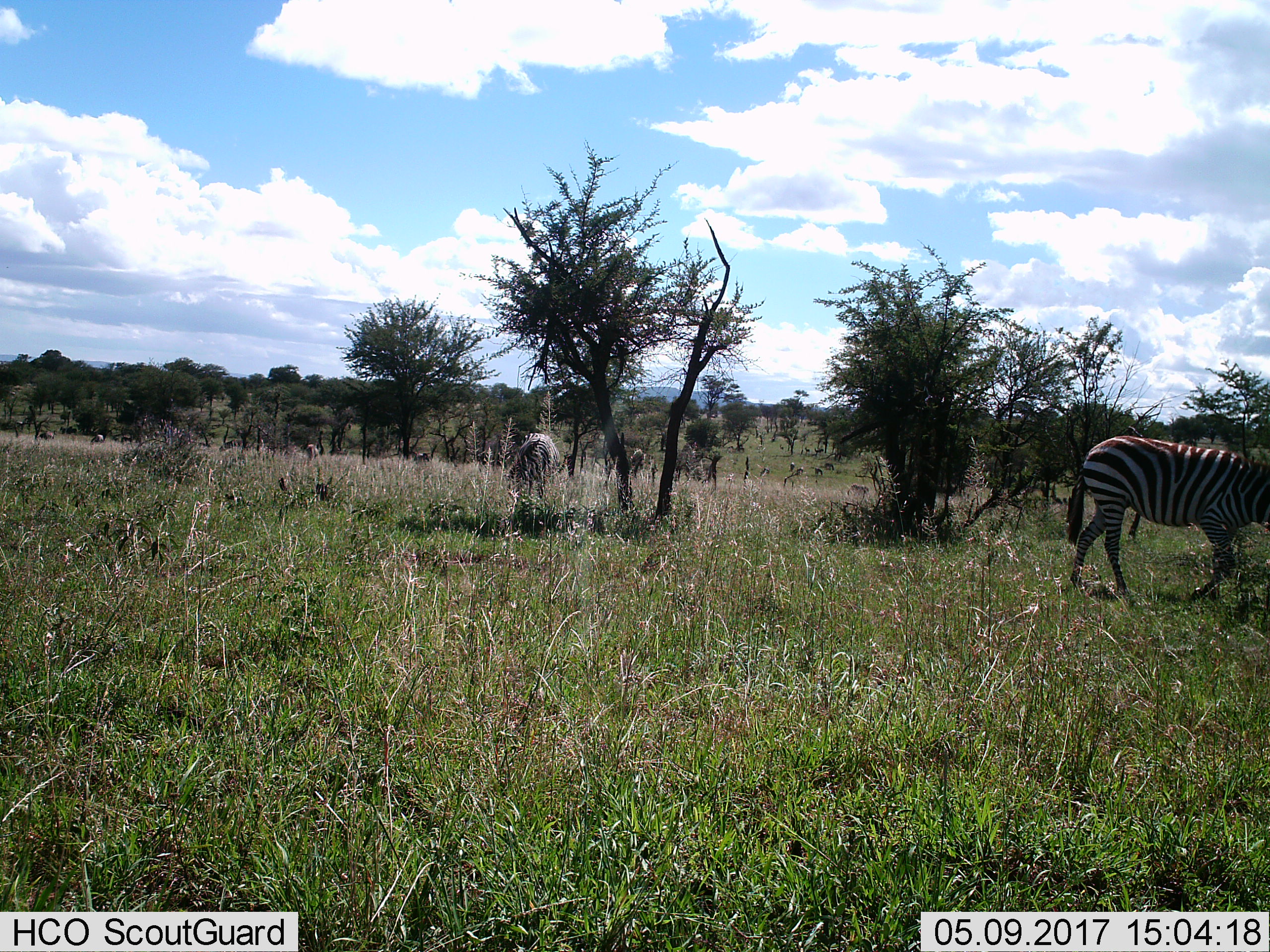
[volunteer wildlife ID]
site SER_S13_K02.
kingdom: Animalia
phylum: Chordata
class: Mammalia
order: Perissodactyla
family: Equidae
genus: Equus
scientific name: Equus quagga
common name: plains zebra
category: zebraplains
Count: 2.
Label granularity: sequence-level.